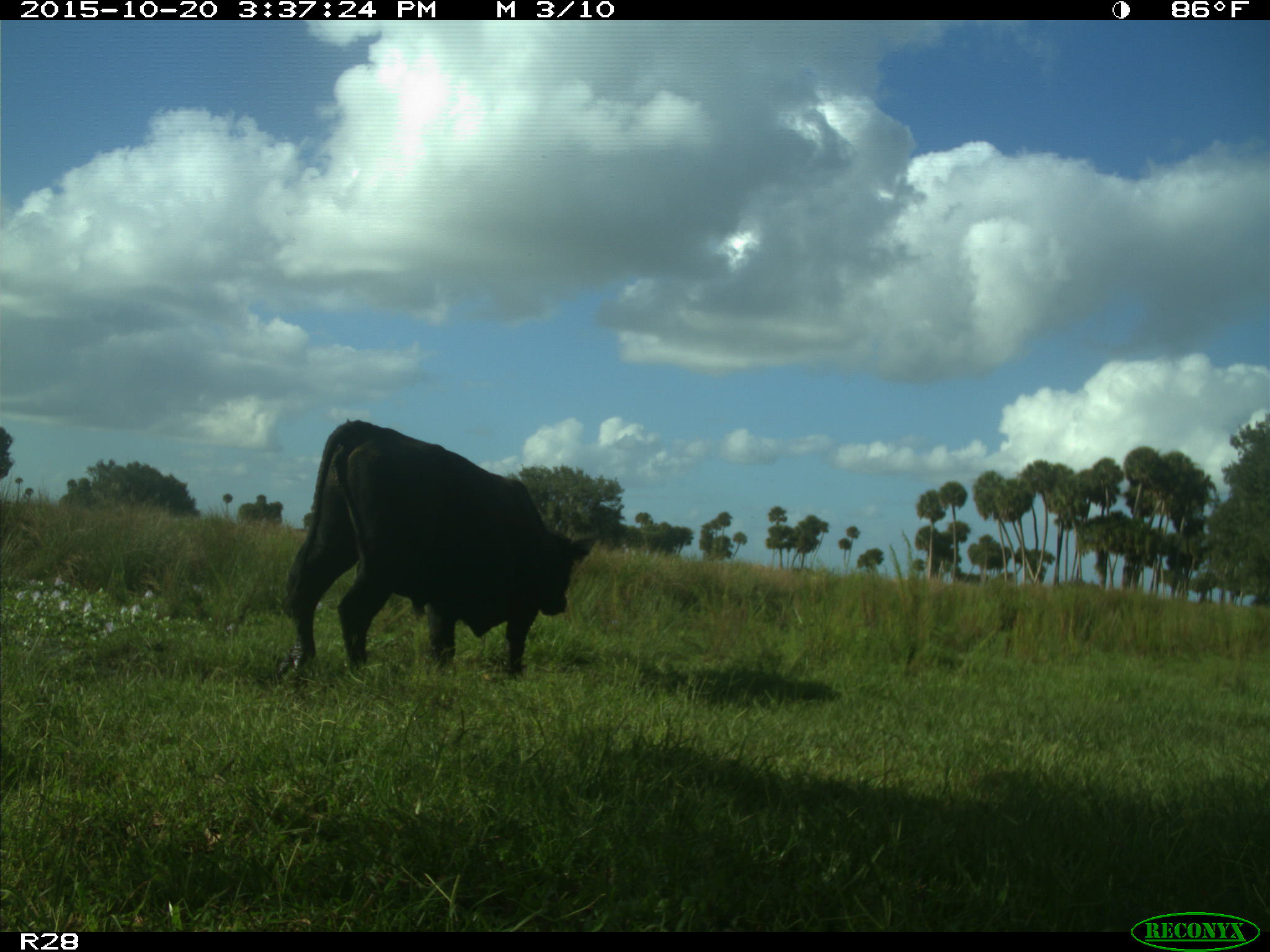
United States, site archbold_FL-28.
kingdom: Animalia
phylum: Chordata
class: Mammalia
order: Artiodactyla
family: Bovidae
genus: Bos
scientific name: Bos taurus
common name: domestic cow